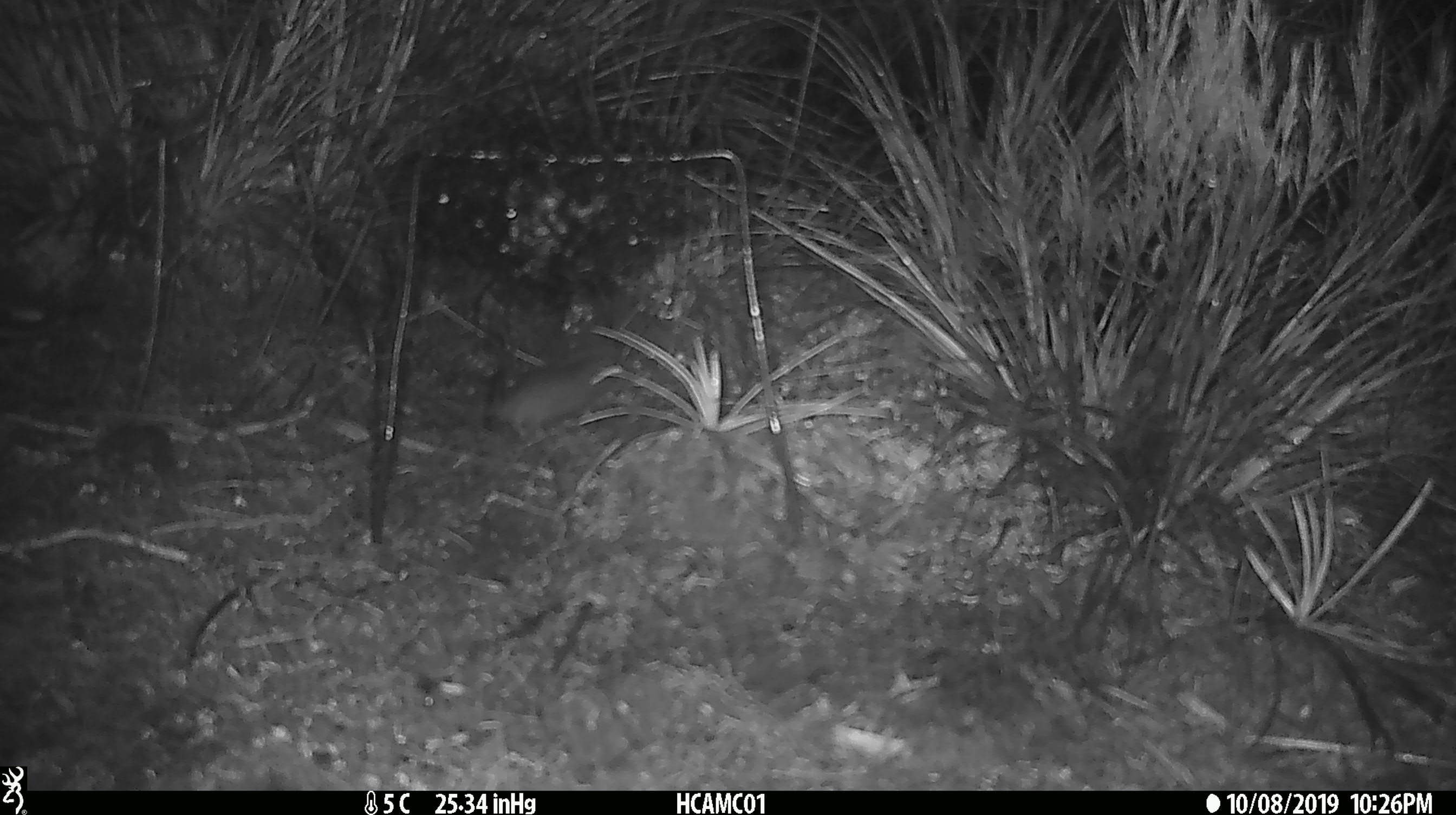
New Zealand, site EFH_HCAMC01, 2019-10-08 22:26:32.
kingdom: Animalia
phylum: Chordata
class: Mammalia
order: Rodentia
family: Muridae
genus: Mus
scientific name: Mus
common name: mouse